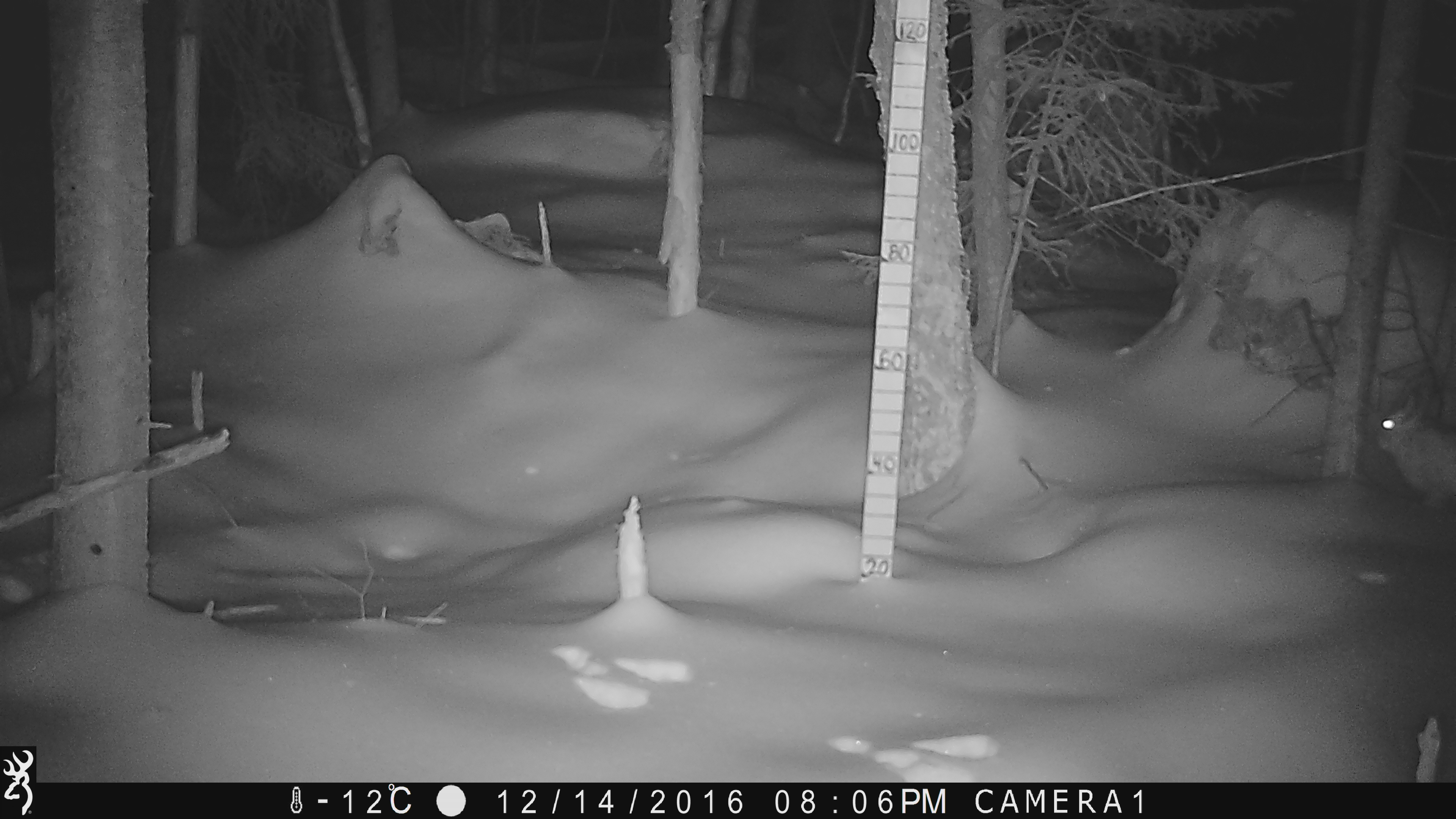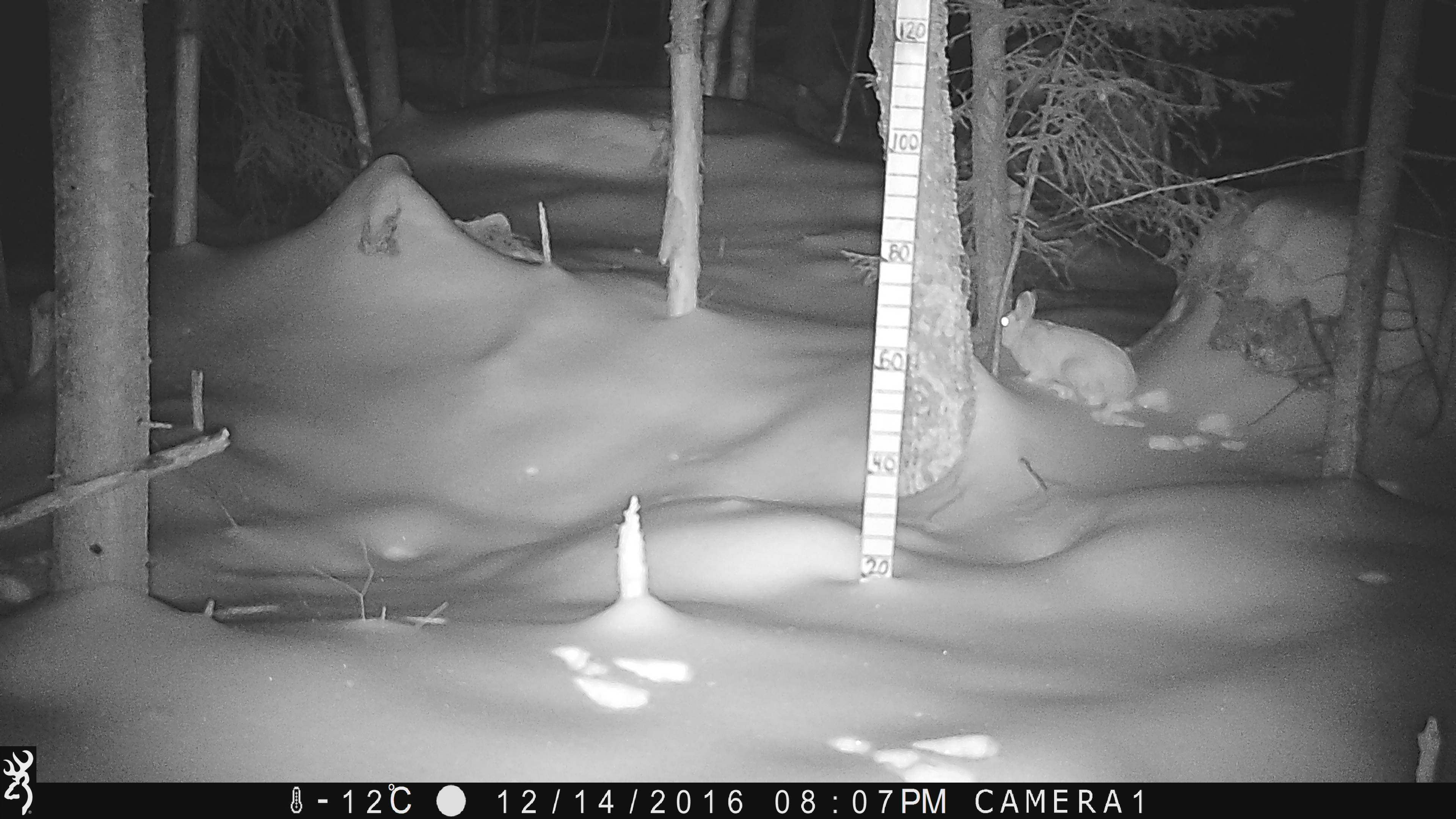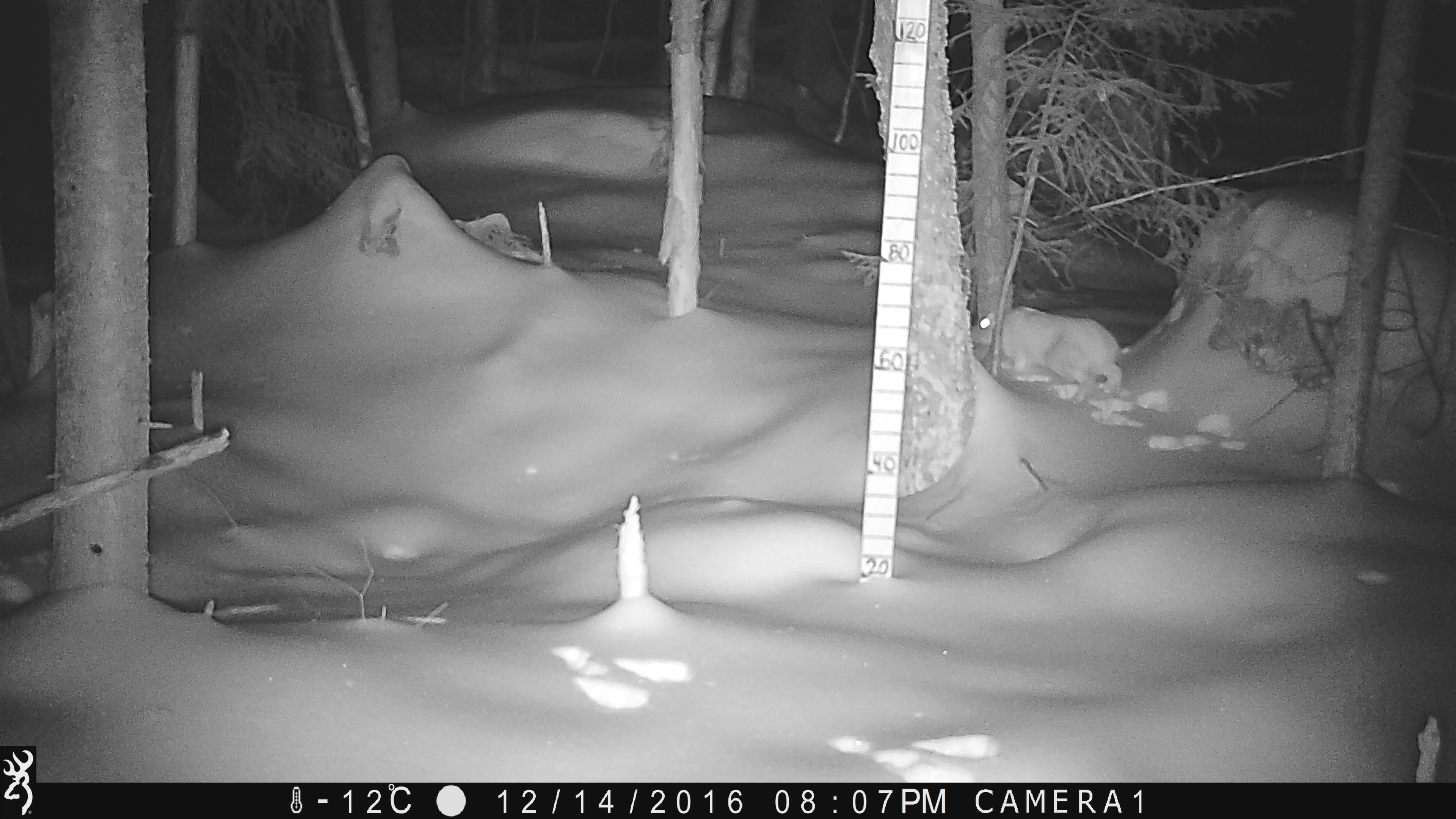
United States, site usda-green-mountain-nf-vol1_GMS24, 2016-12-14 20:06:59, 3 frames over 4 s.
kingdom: Animalia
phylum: Chordata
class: Mammalia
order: Lagomorpha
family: Leporidae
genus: Lepus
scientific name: Lepus americanus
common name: snowshoe hare